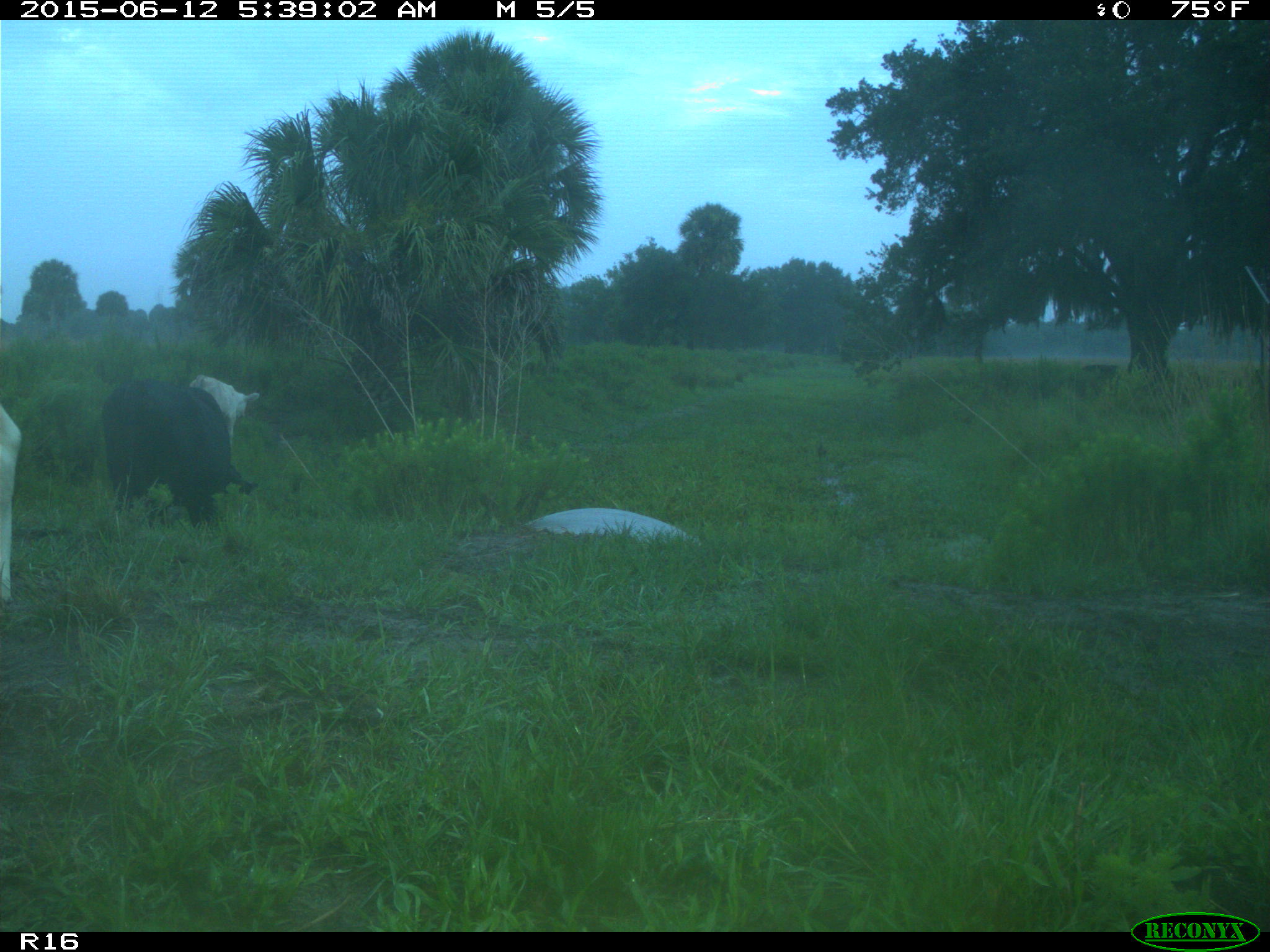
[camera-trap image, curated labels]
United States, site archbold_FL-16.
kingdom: Animalia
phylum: Chordata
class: Mammalia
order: Artiodactyla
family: Bovidae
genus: Bos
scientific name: Bos taurus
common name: domestic cow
Bos taurus (domestic cow).